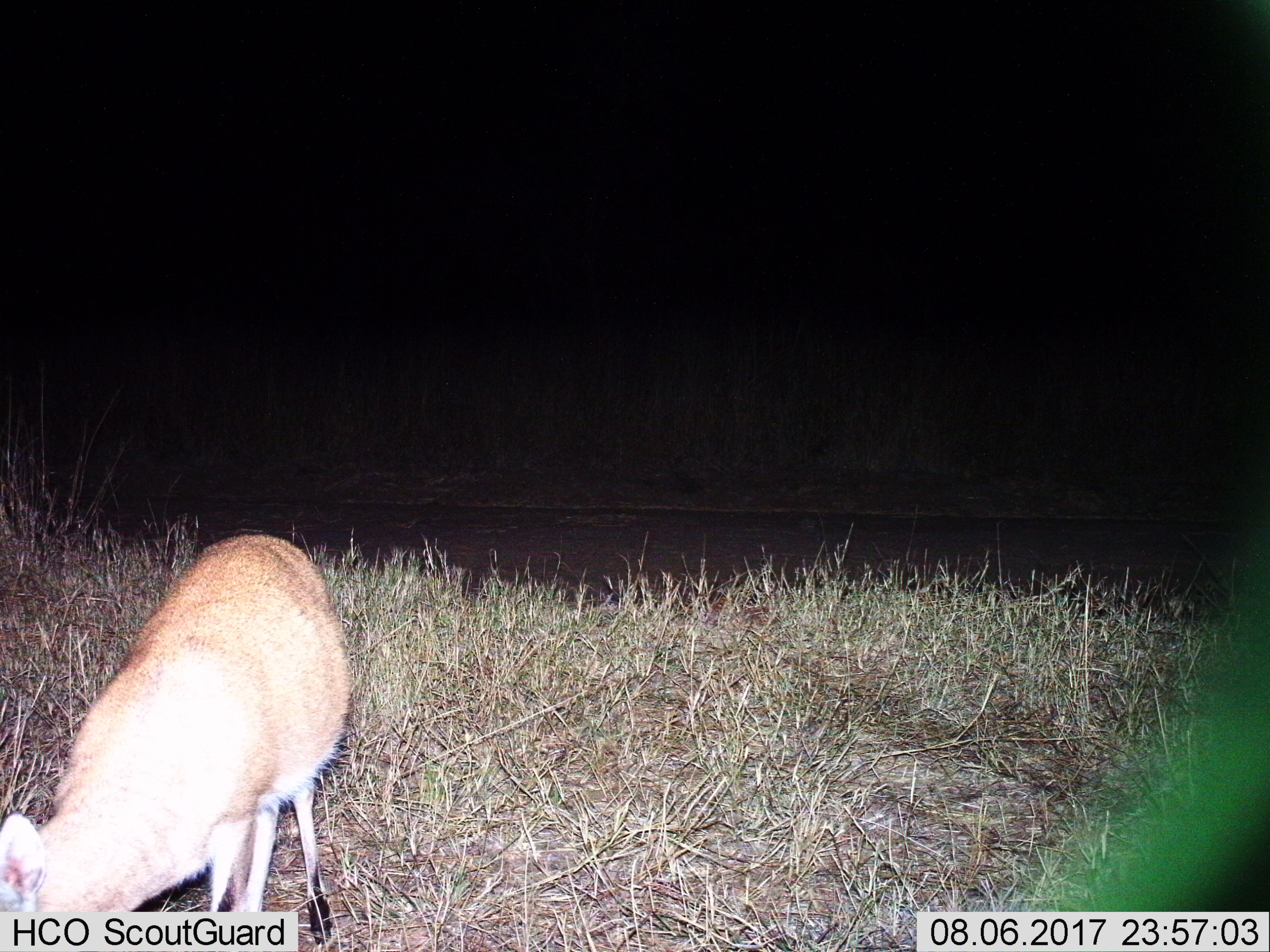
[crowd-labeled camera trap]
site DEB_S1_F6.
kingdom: Animalia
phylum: Chordata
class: Mammalia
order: Artiodactyla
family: Bovidae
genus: Sylvicapra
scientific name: Sylvicapra grimmia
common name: common duiker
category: duikercommongrey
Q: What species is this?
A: Duikercommongrey (common duiker) (Sylvicapra grimmia).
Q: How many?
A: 1.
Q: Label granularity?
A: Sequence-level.